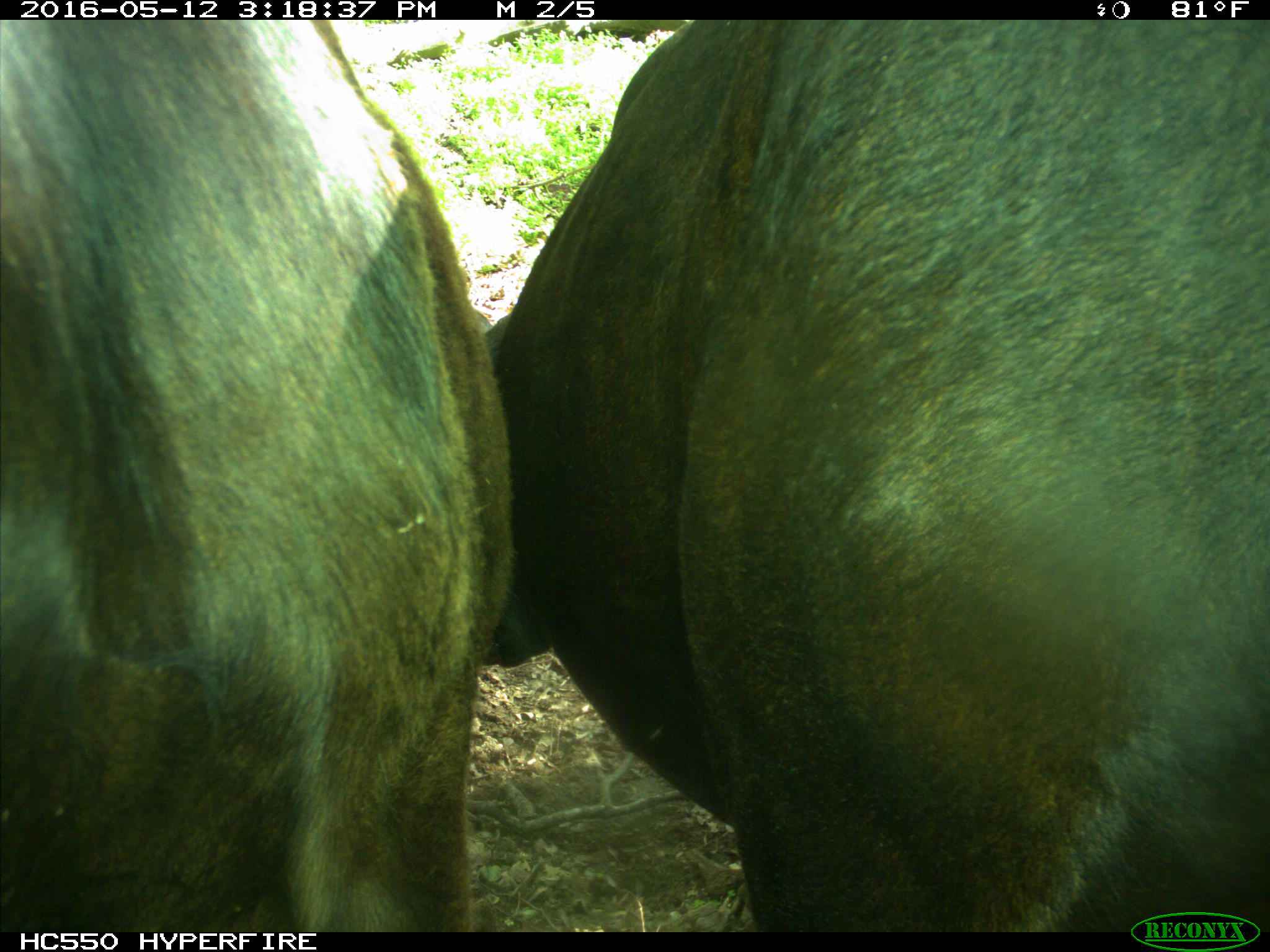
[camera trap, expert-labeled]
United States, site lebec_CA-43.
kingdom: Animalia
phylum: Chordata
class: Mammalia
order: Artiodactyla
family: Bovidae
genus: Bos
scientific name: Bos taurus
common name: domestic cow